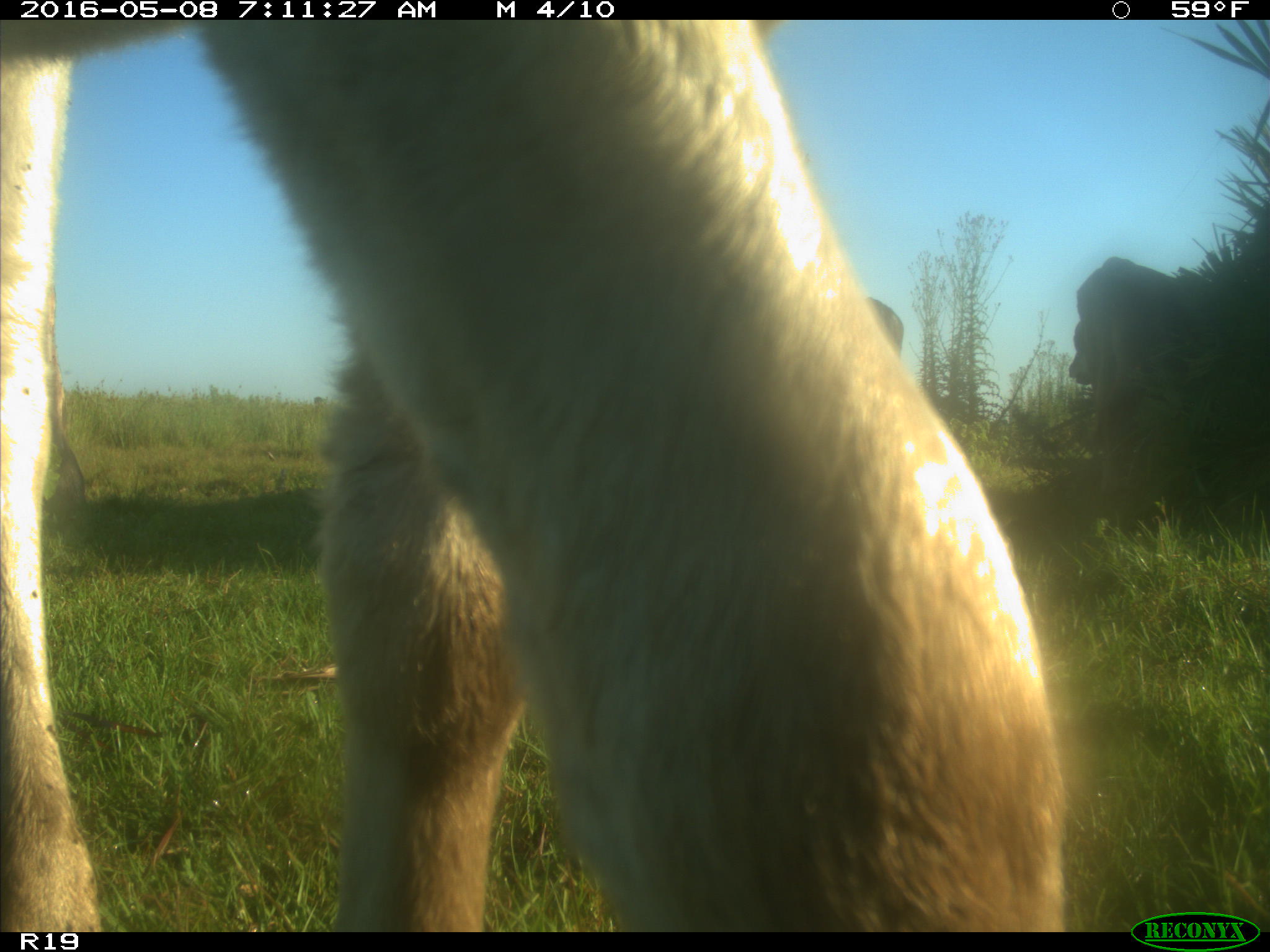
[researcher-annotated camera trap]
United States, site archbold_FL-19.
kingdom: Animalia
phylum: Chordata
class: Mammalia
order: Artiodactyla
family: Bovidae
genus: Bos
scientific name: Bos taurus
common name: domestic cow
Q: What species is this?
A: Bos taurus (domestic cow).